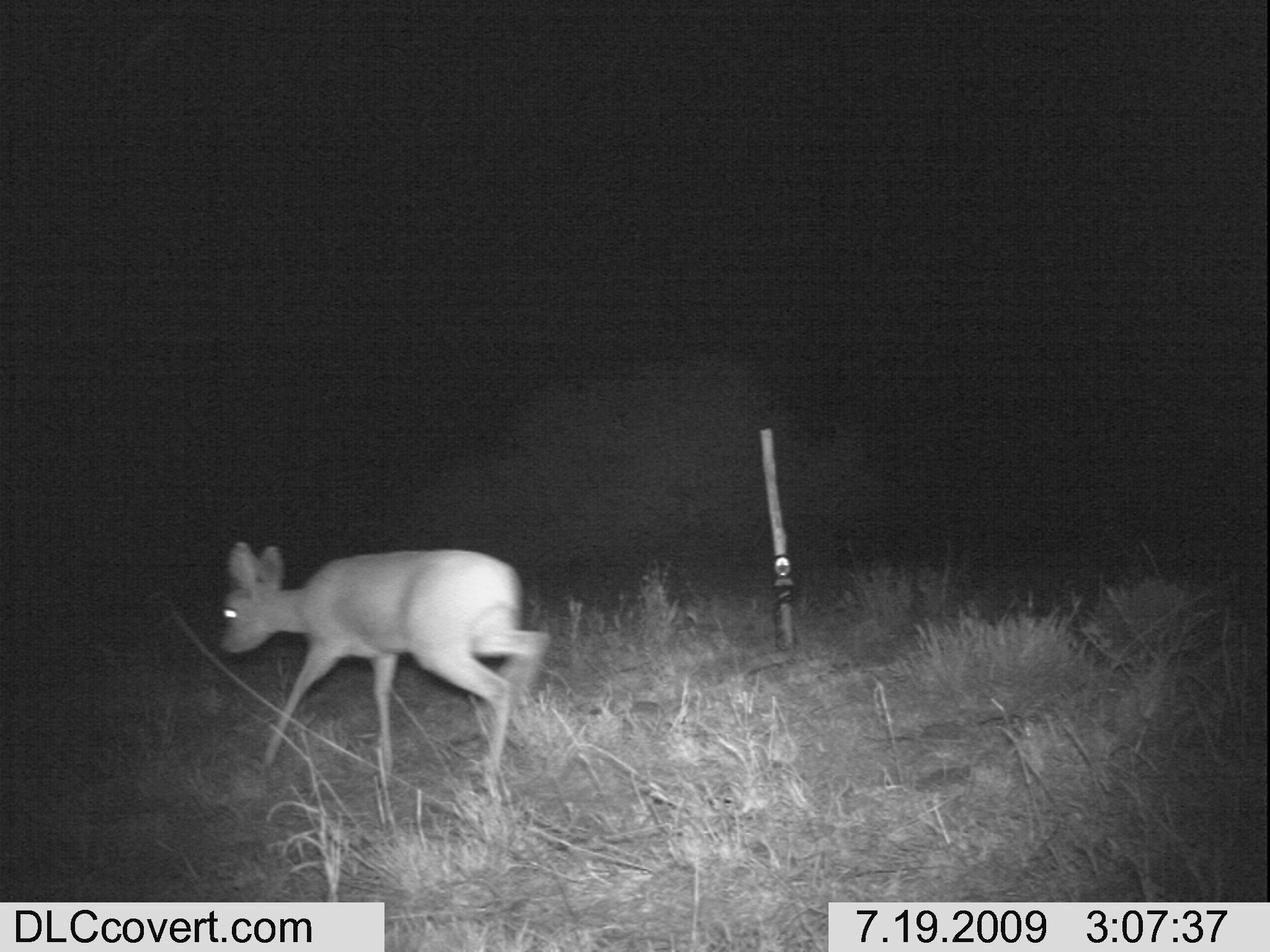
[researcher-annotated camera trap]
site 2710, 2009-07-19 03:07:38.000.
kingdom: Animalia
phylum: Chordata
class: Mammalia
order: Artiodactyla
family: Bovidae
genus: Raphicerus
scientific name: Raphicerus campestris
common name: steenbok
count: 1